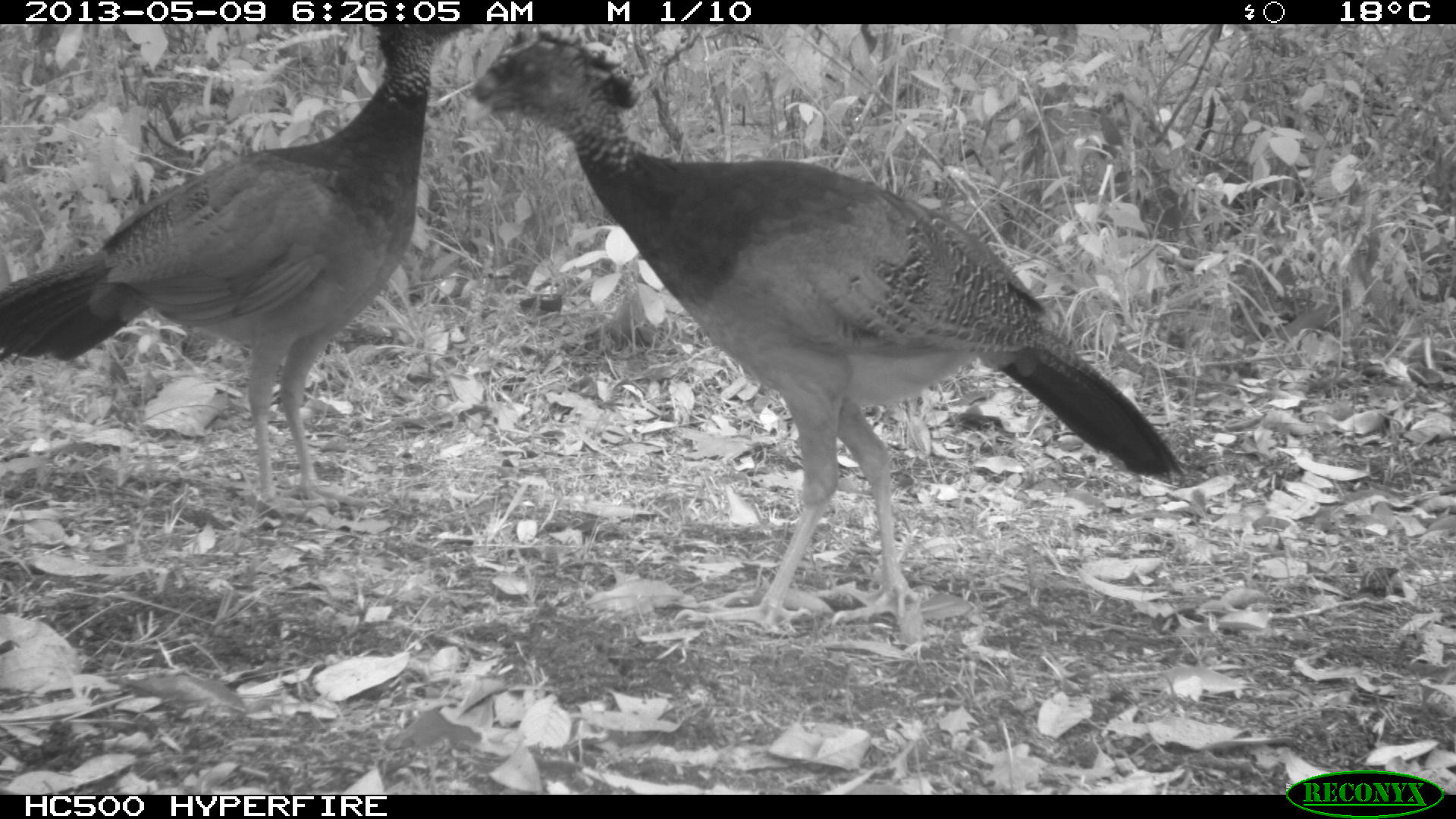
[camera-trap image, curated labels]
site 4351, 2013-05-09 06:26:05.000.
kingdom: Animalia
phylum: Chordata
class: Aves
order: Galliformes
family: Cracidae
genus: Crax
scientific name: Crax rubra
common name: great curassow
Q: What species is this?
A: Crax rubra (great curassow).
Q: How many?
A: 3.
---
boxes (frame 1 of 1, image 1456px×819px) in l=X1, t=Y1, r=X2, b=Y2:
crax rubra: l=469, t=24, r=1184, b=632; l=0, t=24, r=474, b=514